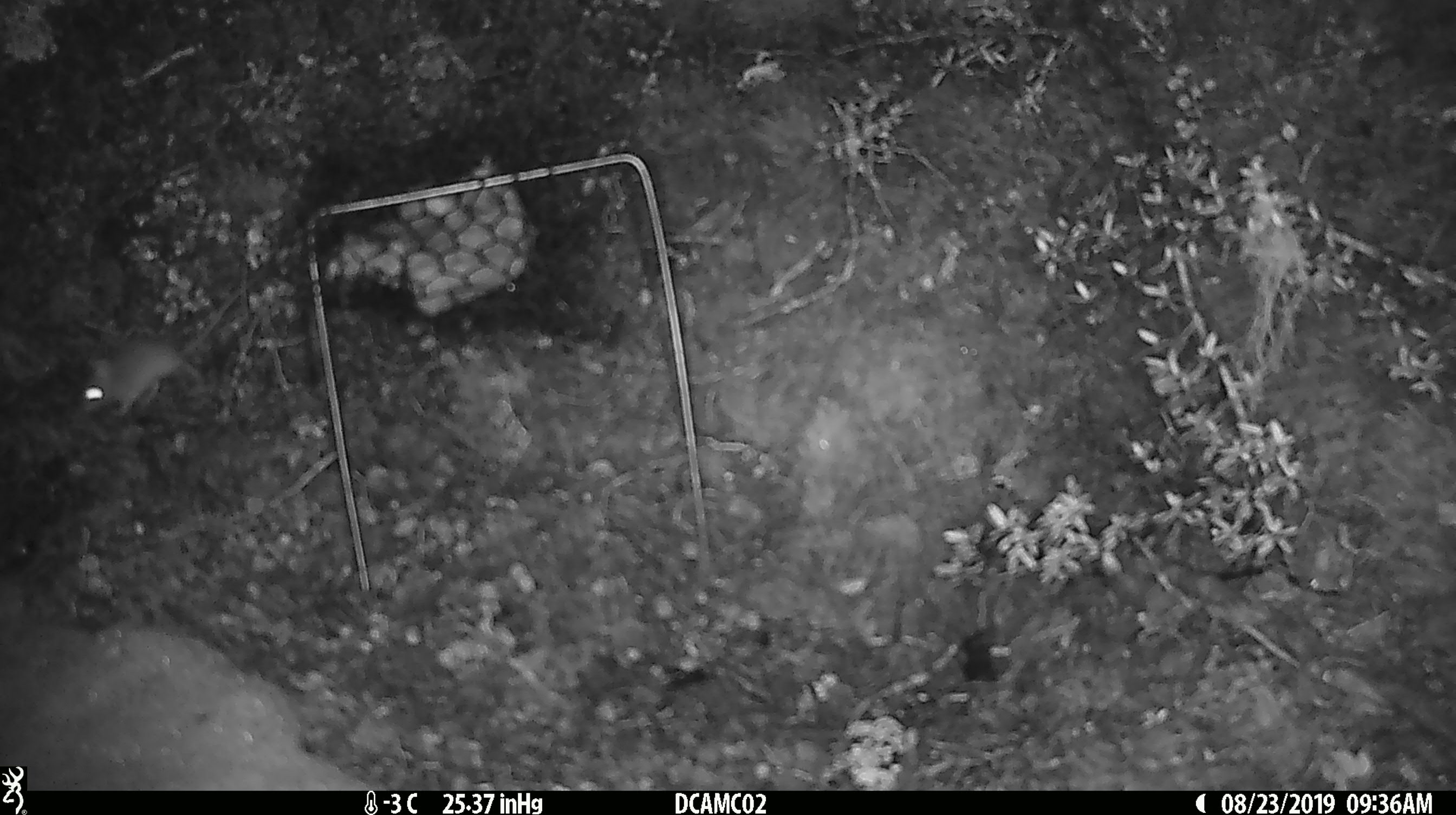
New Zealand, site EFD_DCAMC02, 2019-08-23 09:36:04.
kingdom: Animalia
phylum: Chordata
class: Mammalia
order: Rodentia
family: Muridae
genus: Mus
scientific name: Mus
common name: mouse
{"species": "mouse (Mus)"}